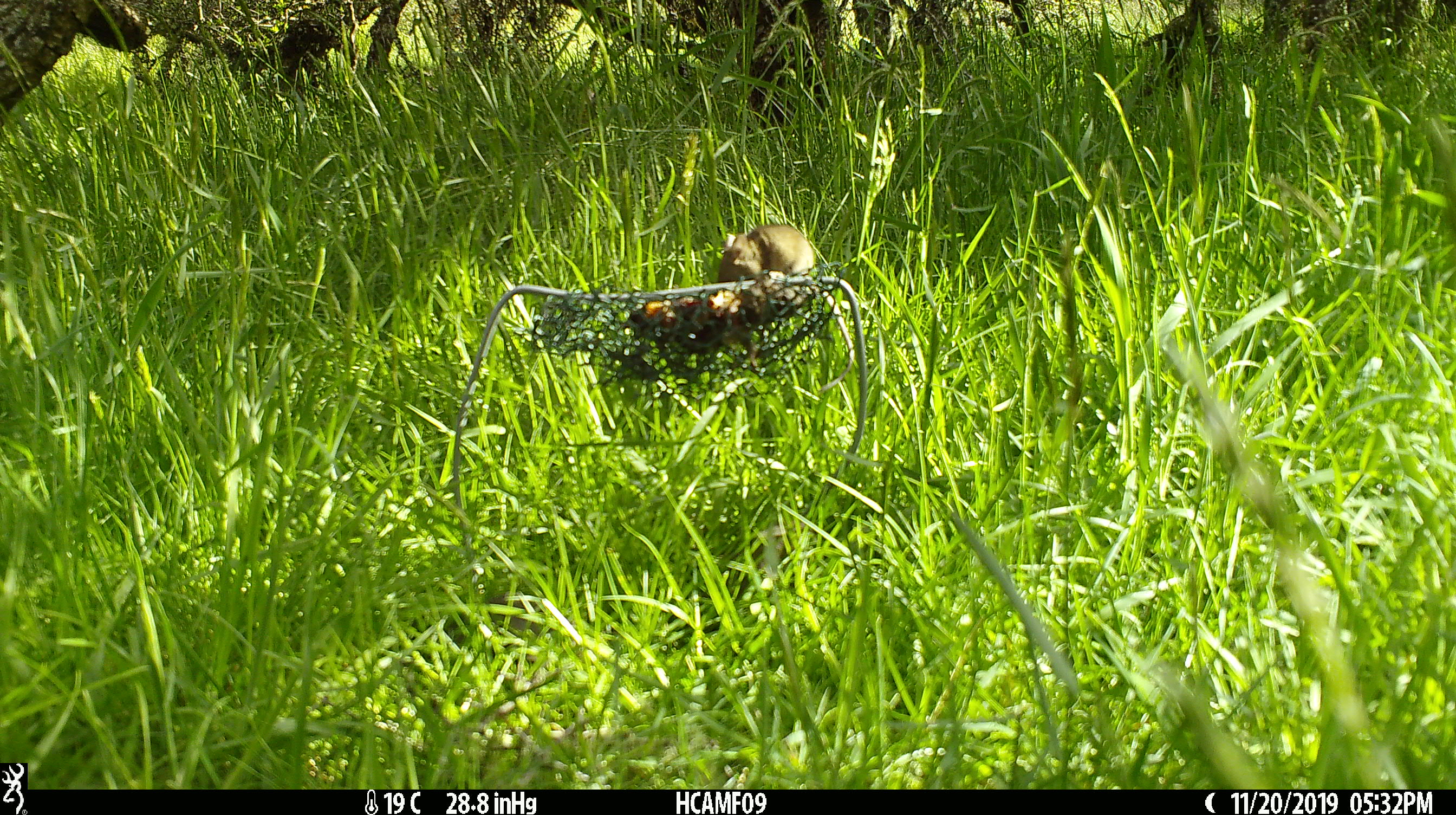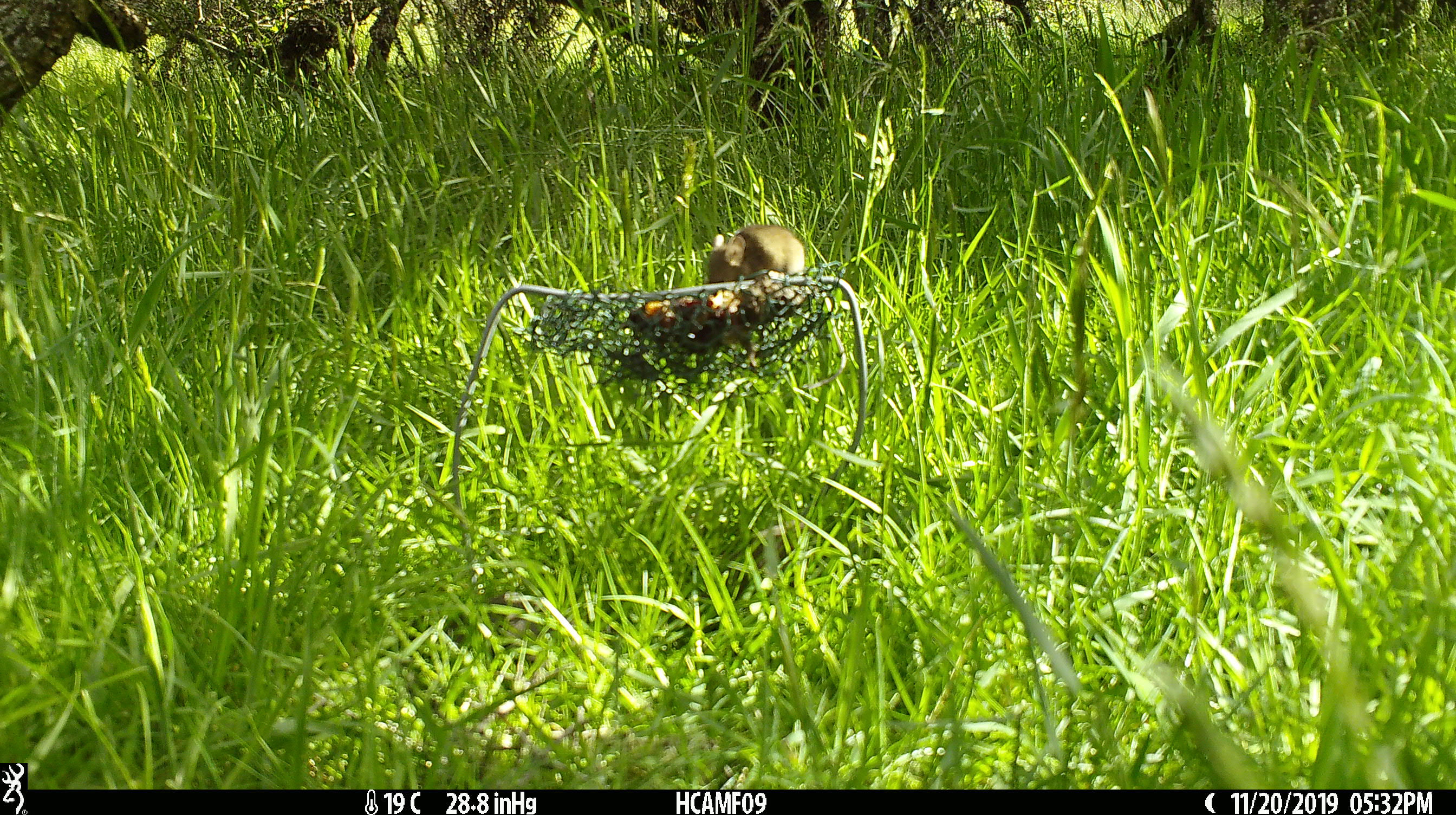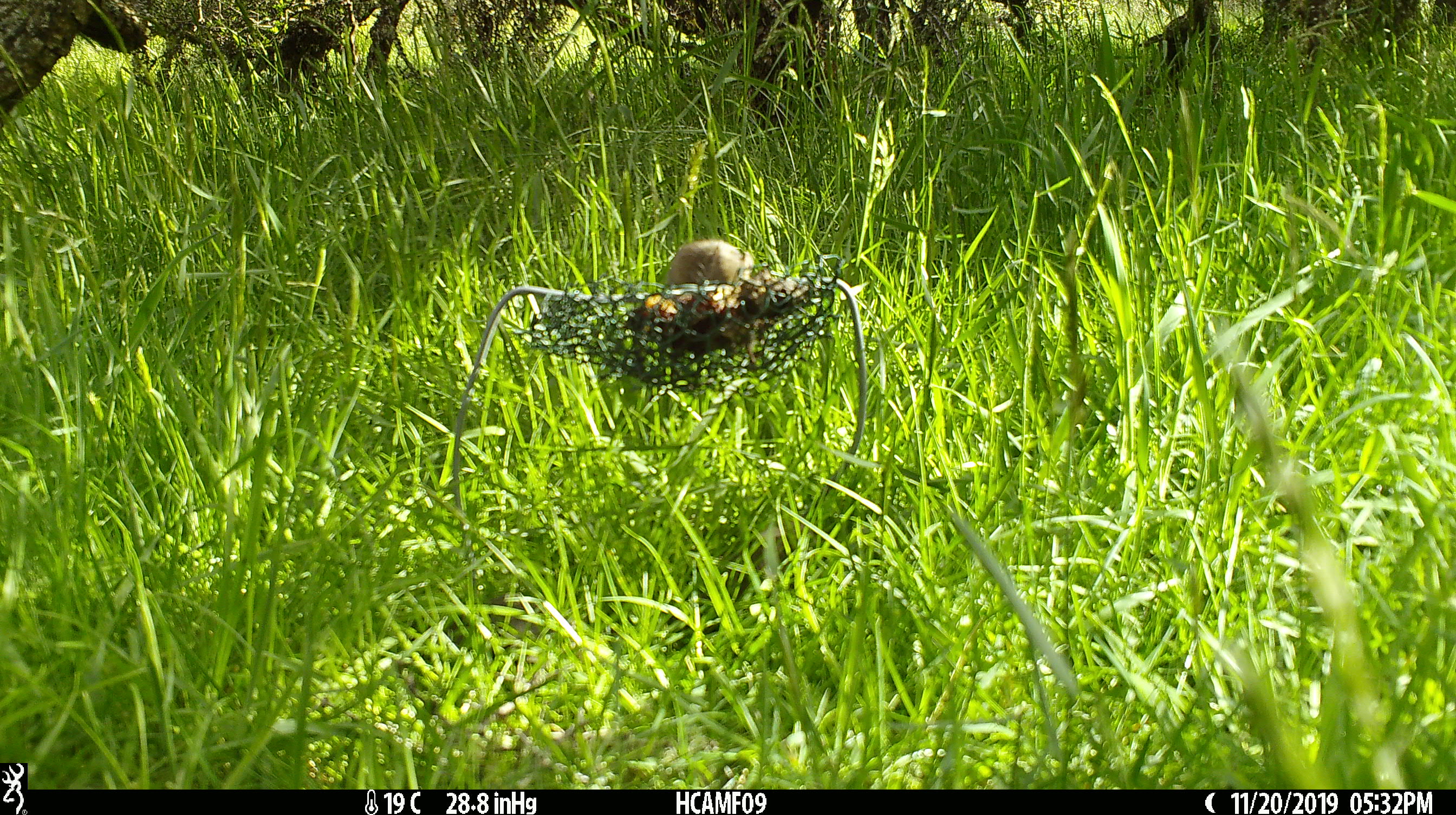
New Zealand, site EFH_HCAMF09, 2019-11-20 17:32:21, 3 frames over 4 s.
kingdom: Animalia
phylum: Chordata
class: Mammalia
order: Rodentia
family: Muridae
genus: Mus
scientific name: Mus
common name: mouse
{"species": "mouse (Mus)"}